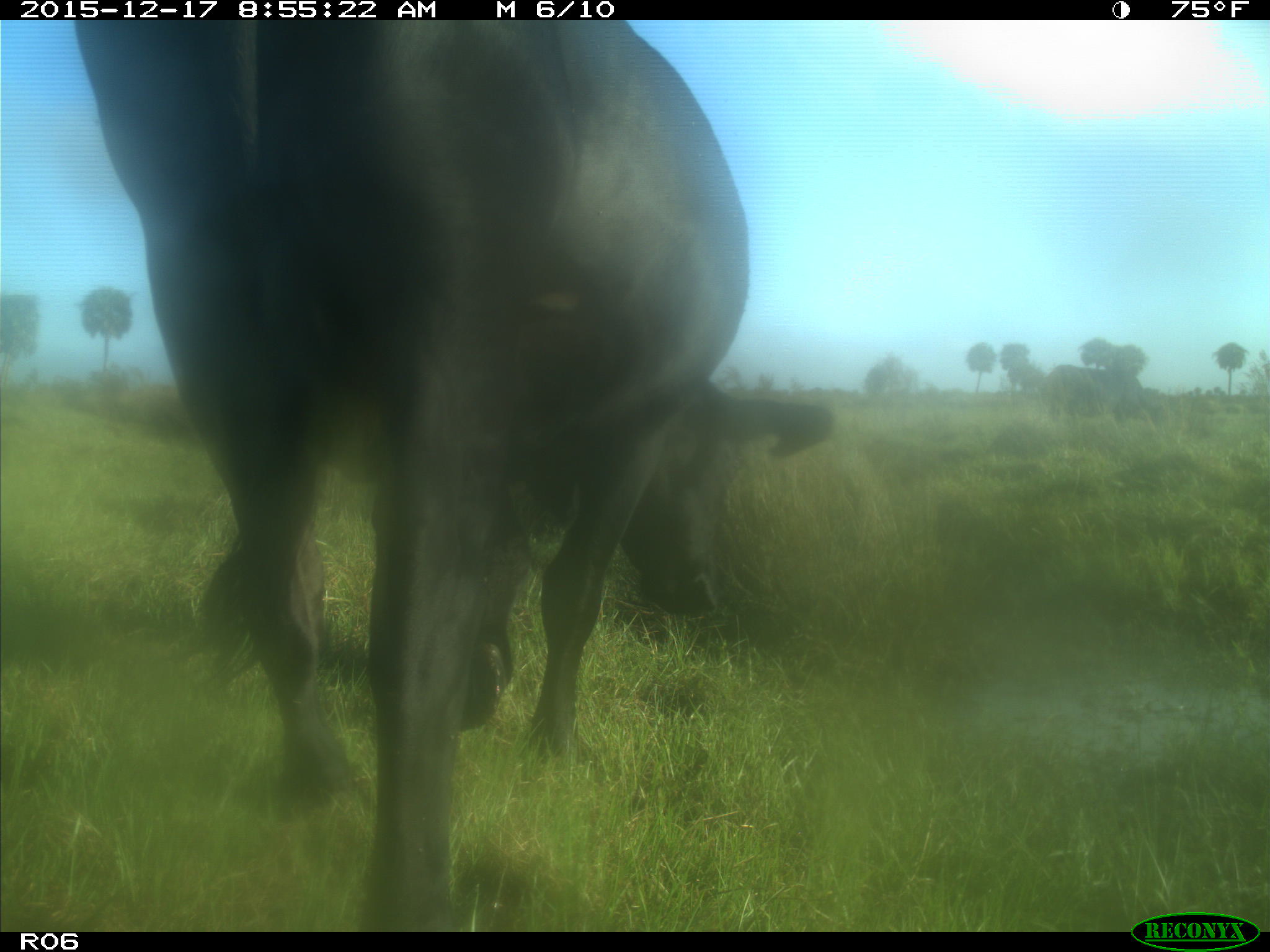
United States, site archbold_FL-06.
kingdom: Animalia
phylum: Chordata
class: Mammalia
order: Artiodactyla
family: Bovidae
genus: Bos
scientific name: Bos taurus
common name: domestic cow